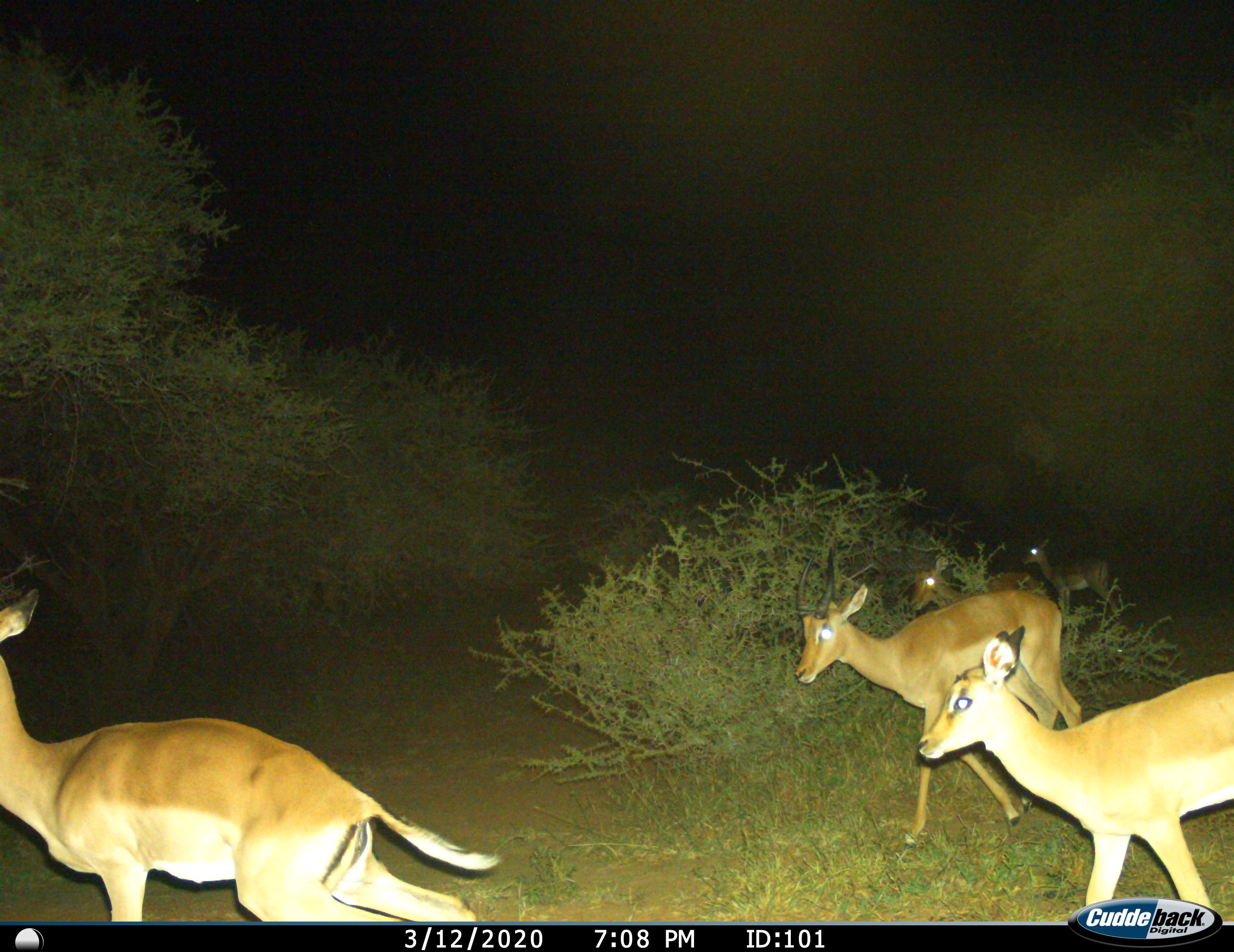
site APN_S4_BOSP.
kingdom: Animalia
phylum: Chordata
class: Mammalia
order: Artiodactyla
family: Bovidae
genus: Aepyceros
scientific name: Aepyceros melampus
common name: impala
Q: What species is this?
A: Impala (Aepyceros melampus).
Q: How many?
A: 5.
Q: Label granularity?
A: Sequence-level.